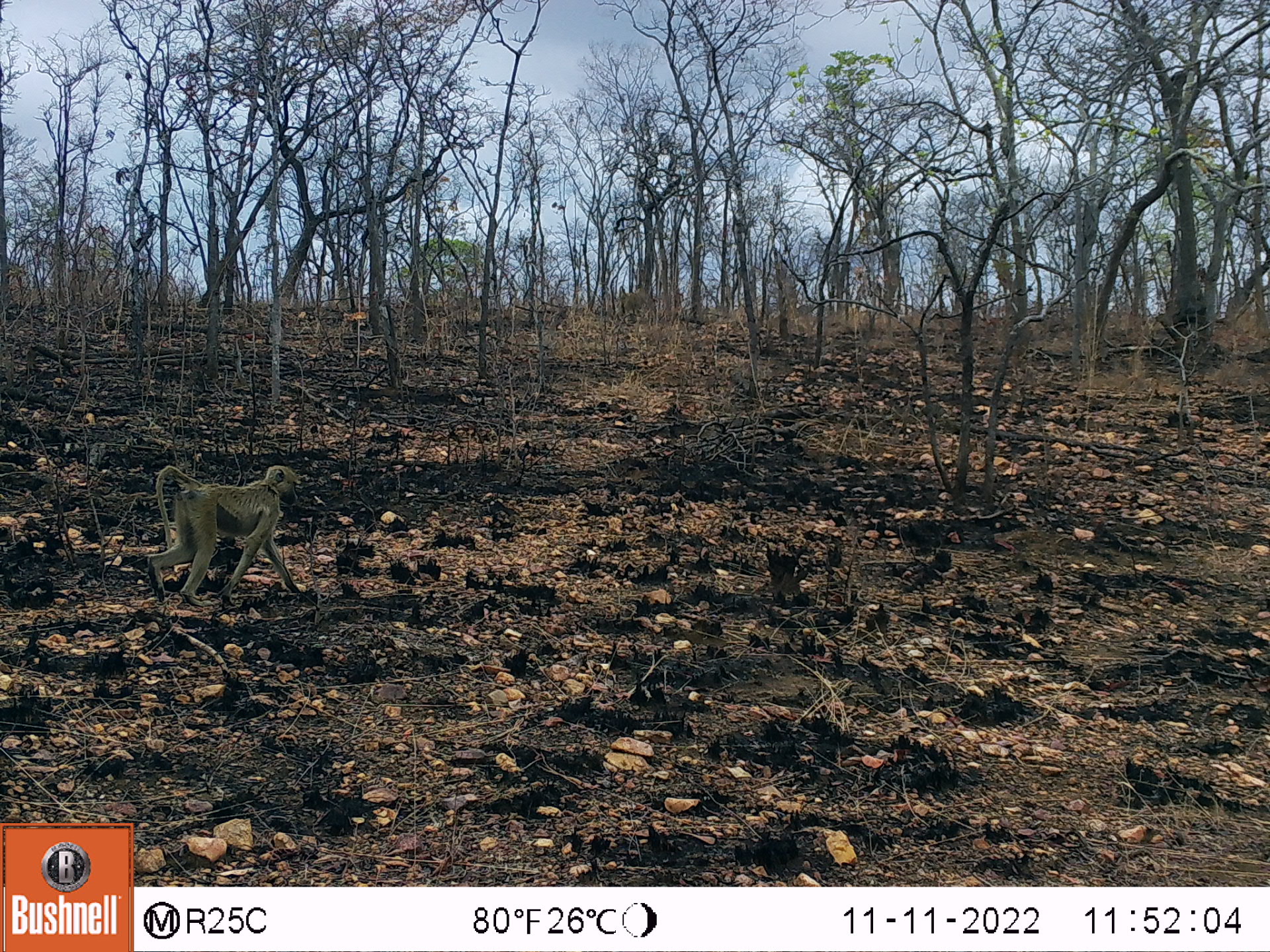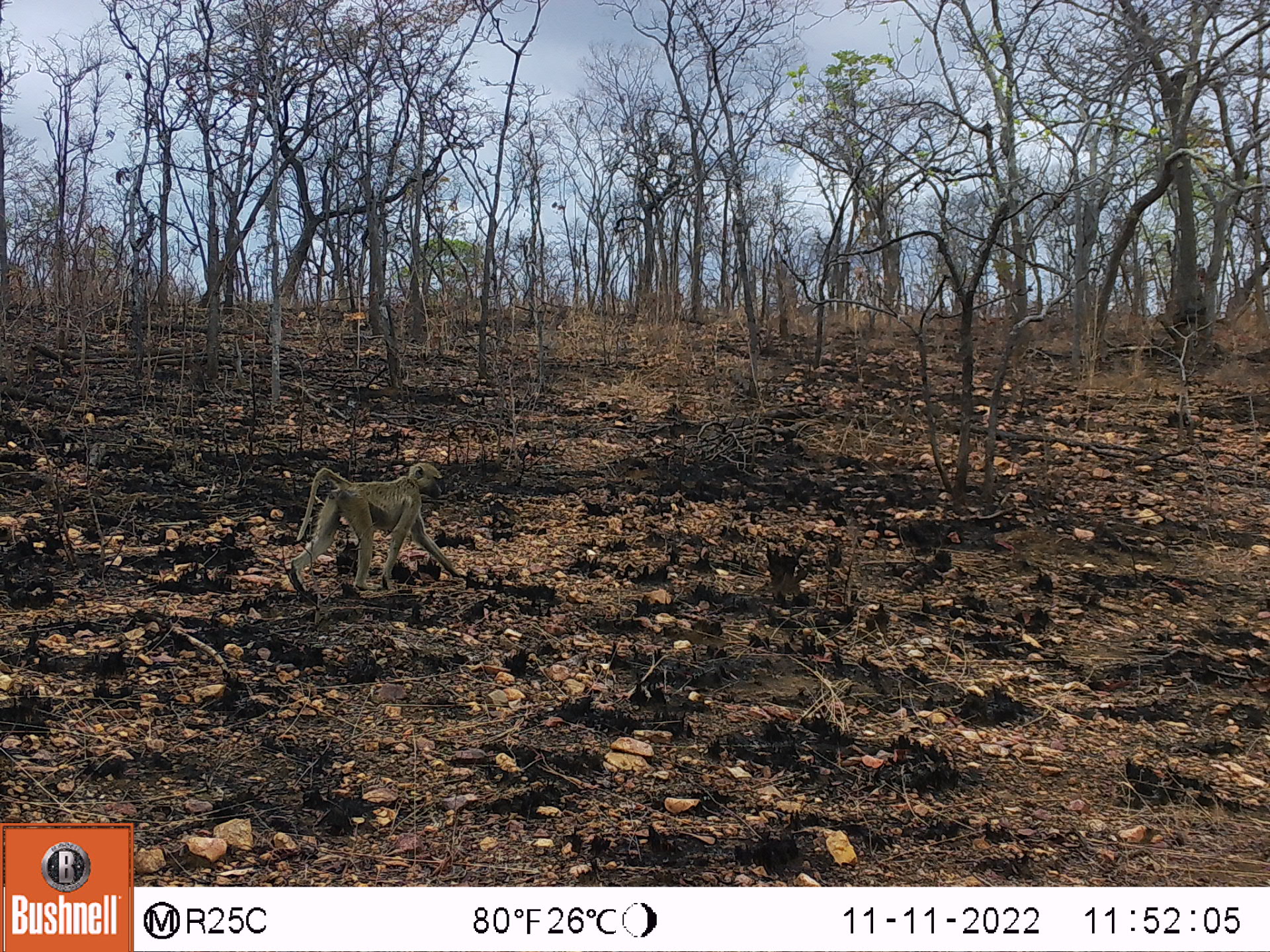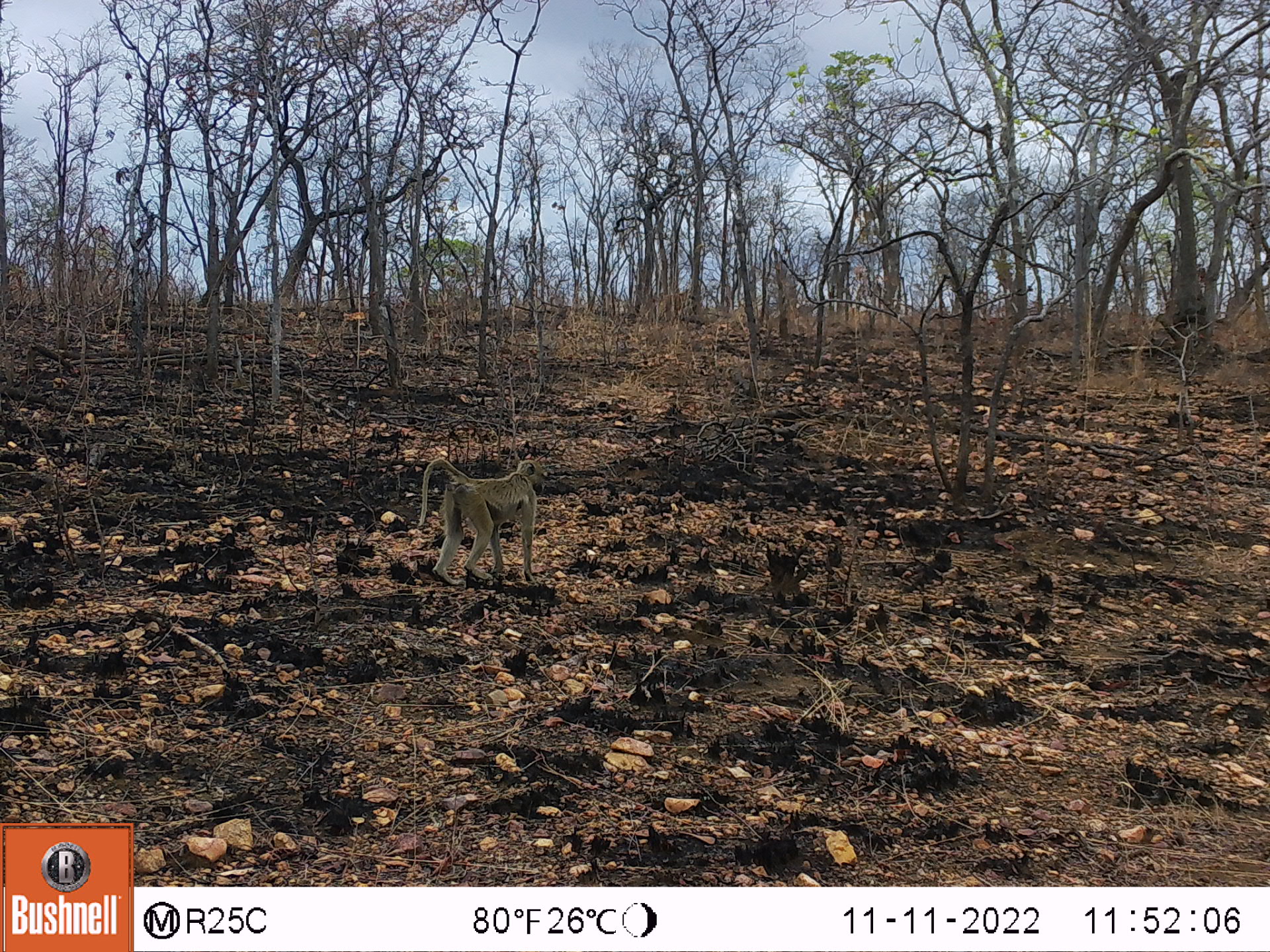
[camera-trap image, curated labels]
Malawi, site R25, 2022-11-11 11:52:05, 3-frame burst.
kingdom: Animalia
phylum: Chordata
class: Mammalia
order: Primates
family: Cercopithecidae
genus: Papio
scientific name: Papio cynocephalus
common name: yellow baboon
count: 1